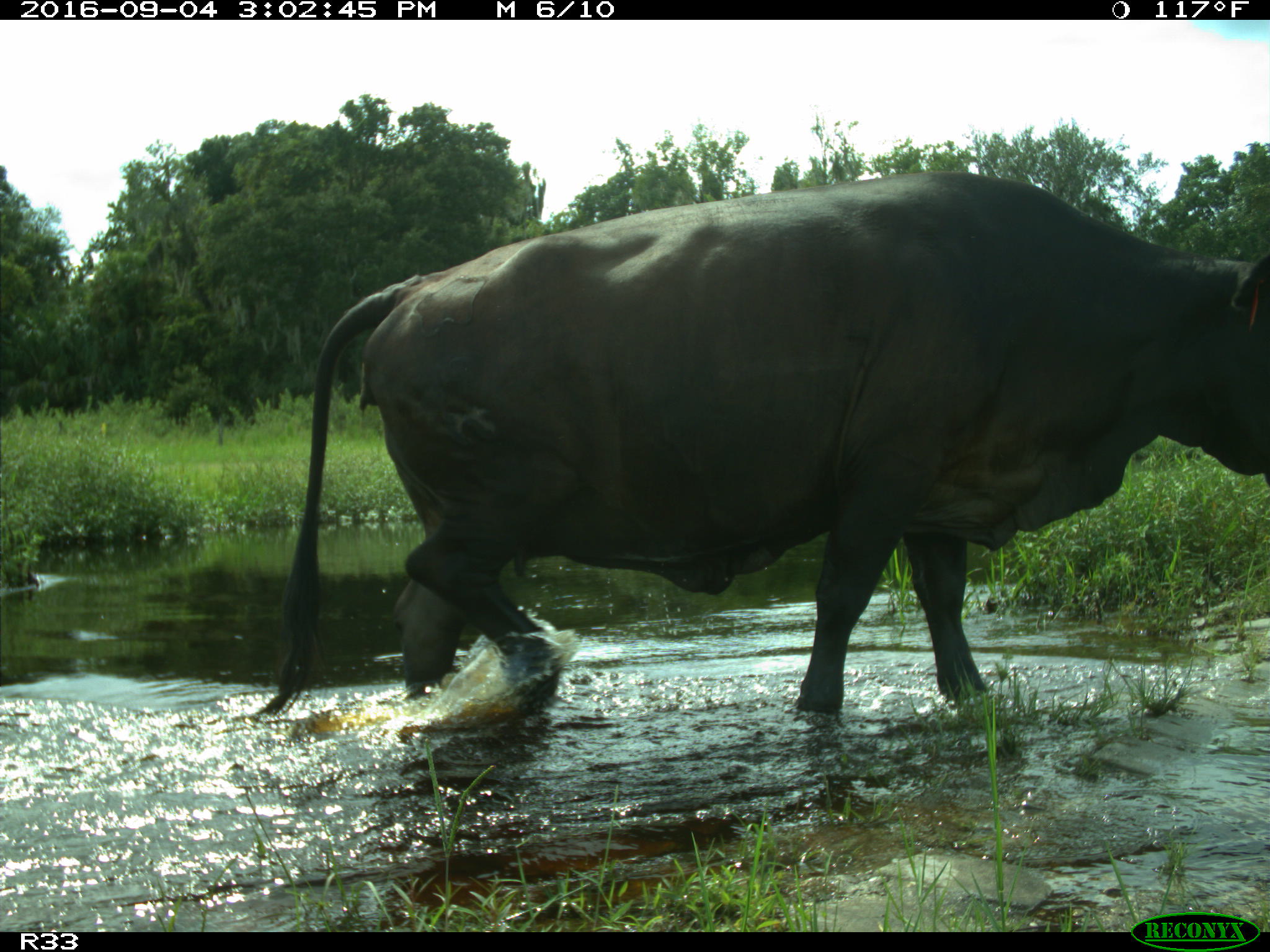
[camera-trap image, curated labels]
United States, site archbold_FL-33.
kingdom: Animalia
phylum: Chordata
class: Mammalia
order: Artiodactyla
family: Bovidae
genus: Bos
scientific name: Bos taurus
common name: domestic cow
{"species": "Bos taurus (domestic cow)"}